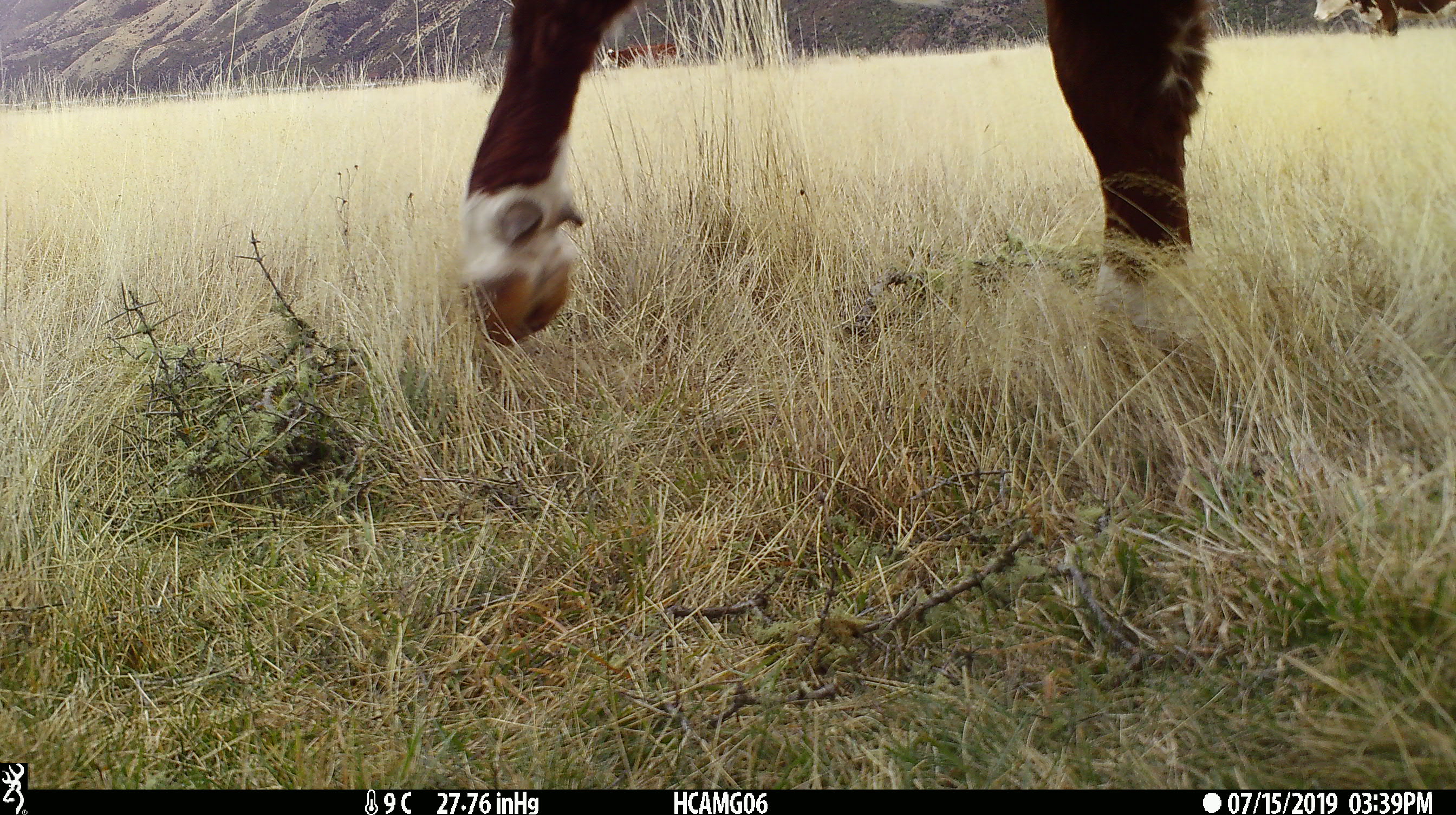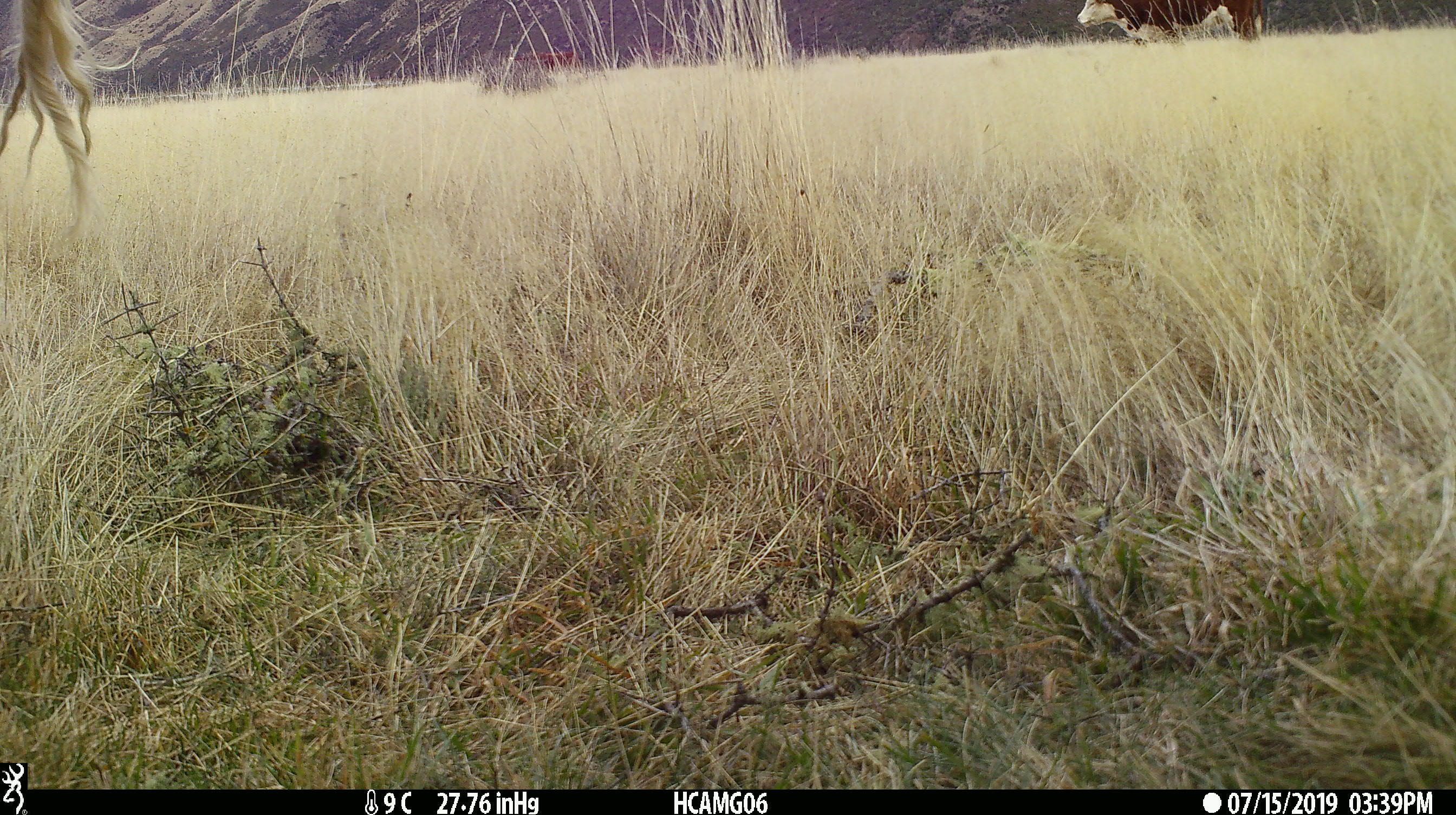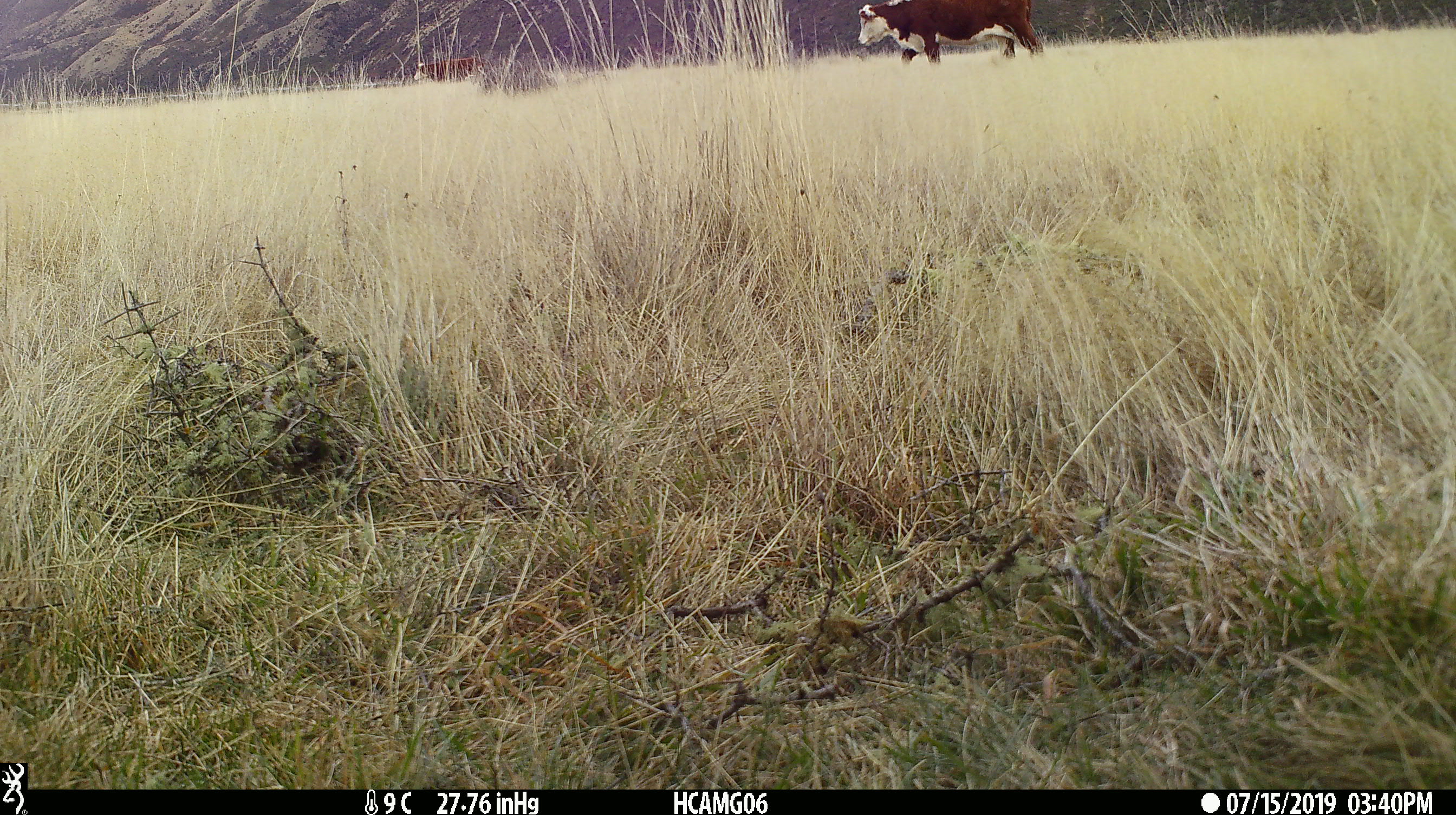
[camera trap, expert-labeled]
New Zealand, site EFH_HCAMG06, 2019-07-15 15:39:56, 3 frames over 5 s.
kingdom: Animalia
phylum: Chordata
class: Mammalia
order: Artiodactyla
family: Bovidae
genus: Bos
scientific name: Bos taurus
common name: domestic cow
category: cow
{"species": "cow (domestic cow) (Bos taurus)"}